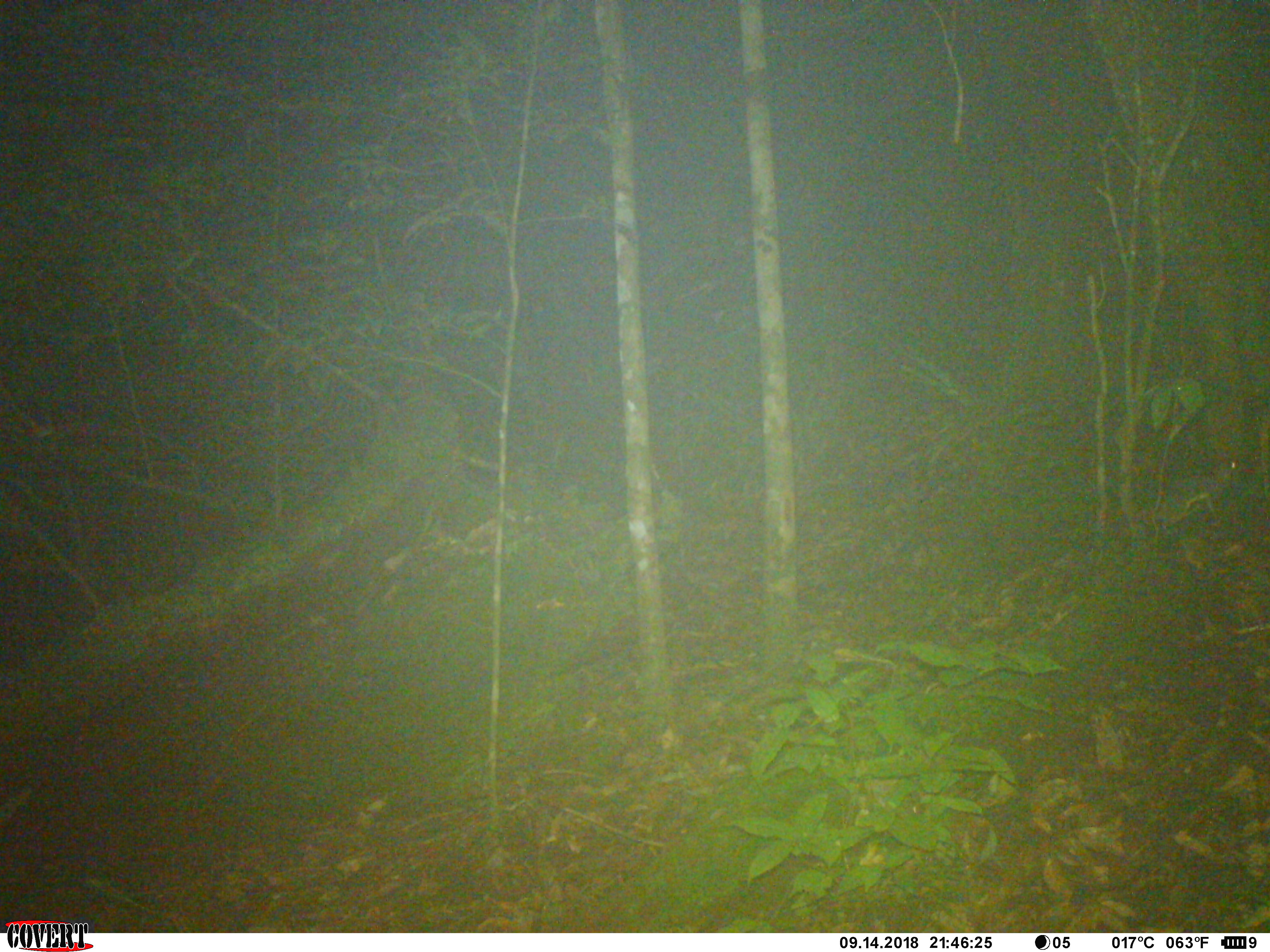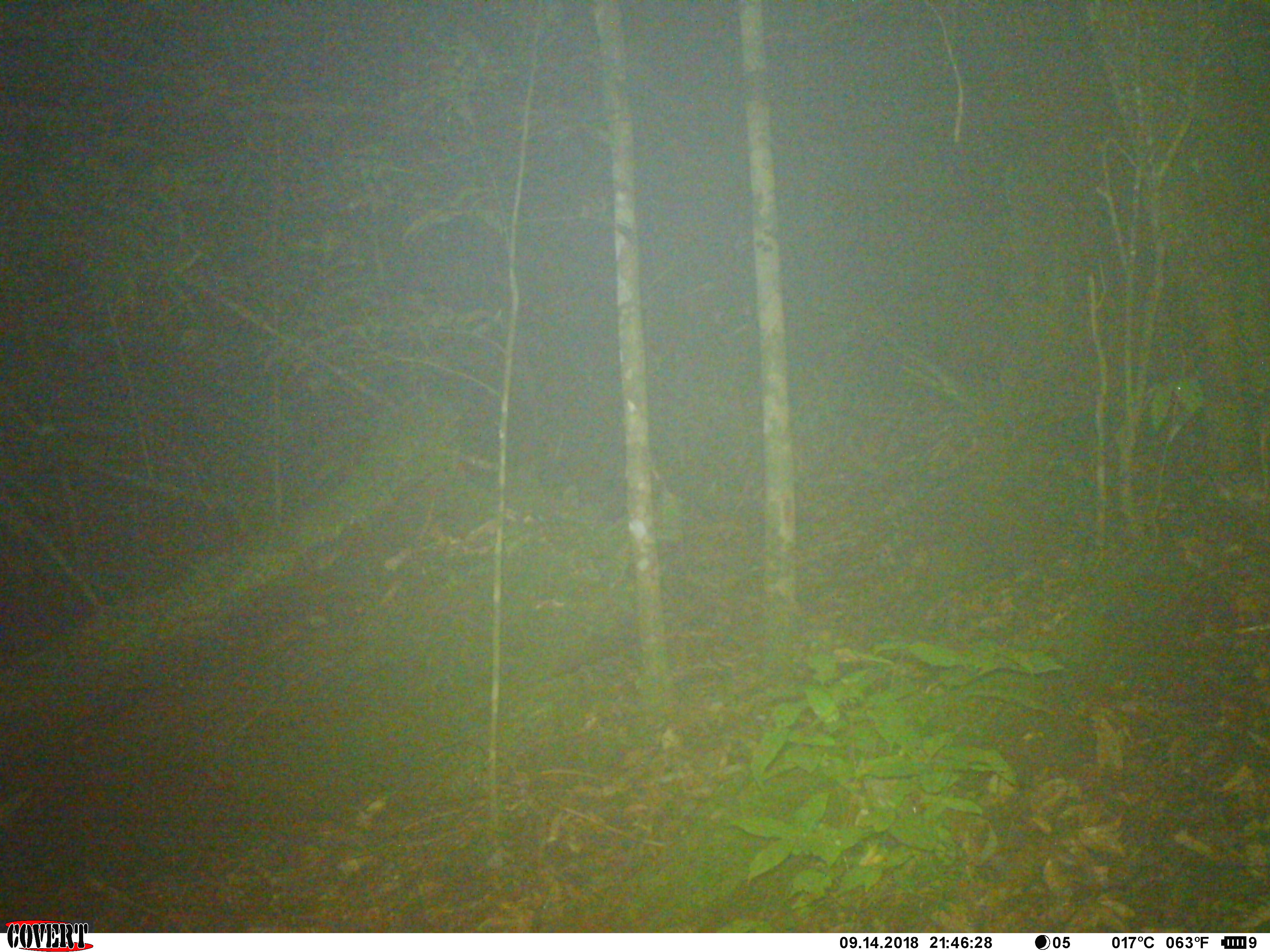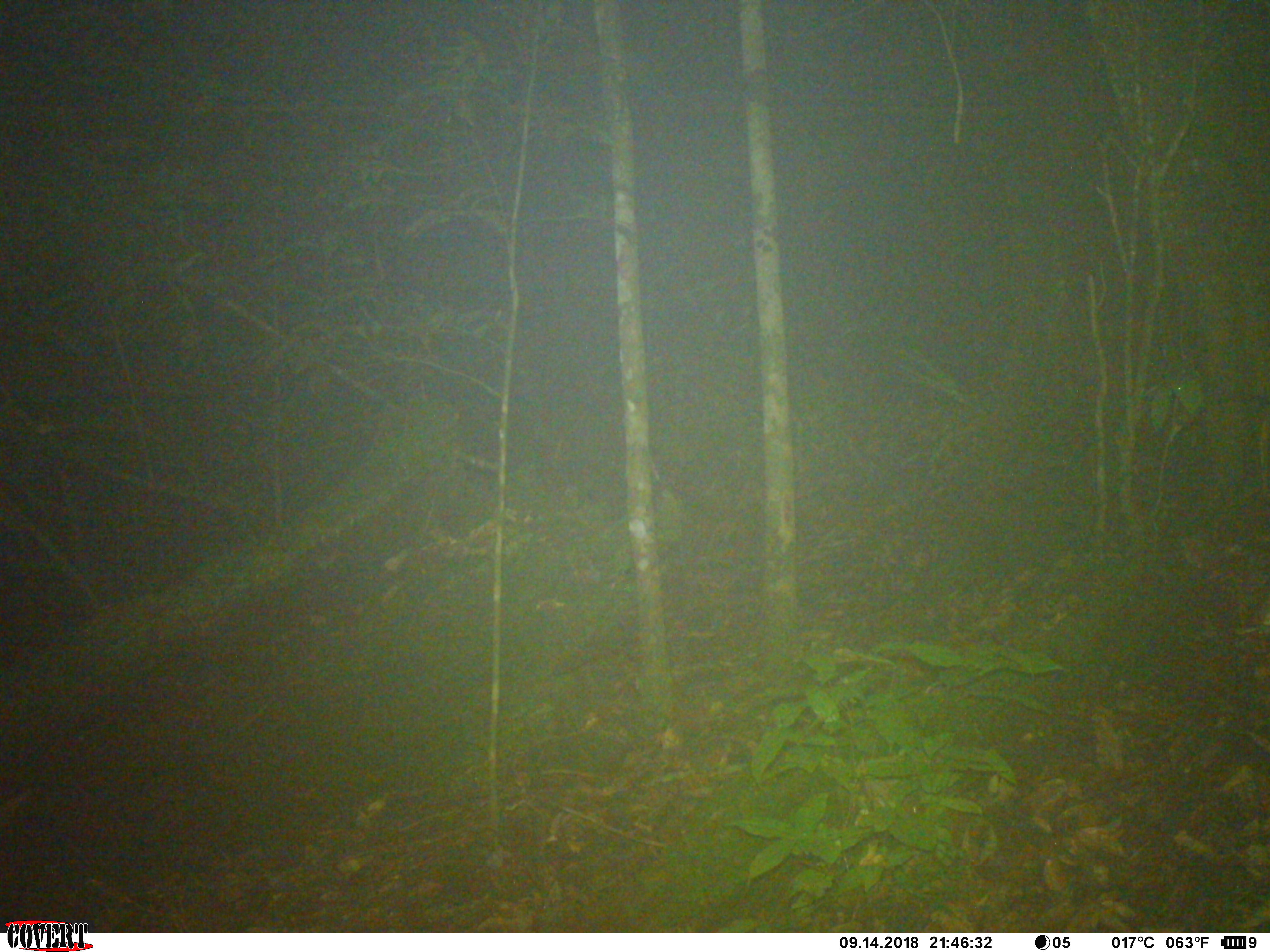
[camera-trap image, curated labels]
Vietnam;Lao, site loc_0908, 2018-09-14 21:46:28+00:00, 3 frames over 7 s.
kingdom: Animalia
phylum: Chordata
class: Mammalia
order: Rodentia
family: Muridae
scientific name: Muridae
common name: old-world mice and rats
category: unidentified murid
Unidentified murid (old-world mice and rats) (Muridae). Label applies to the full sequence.